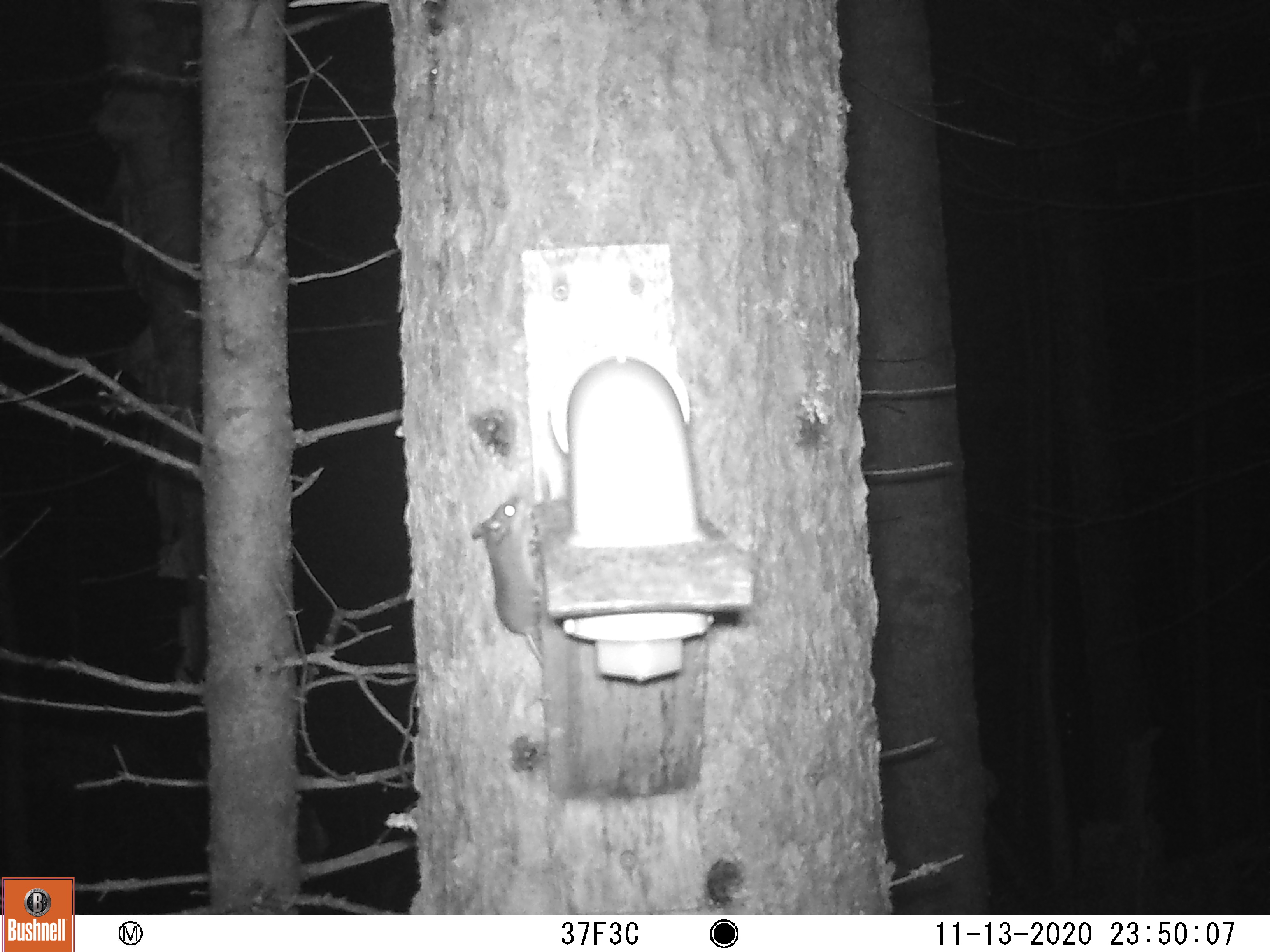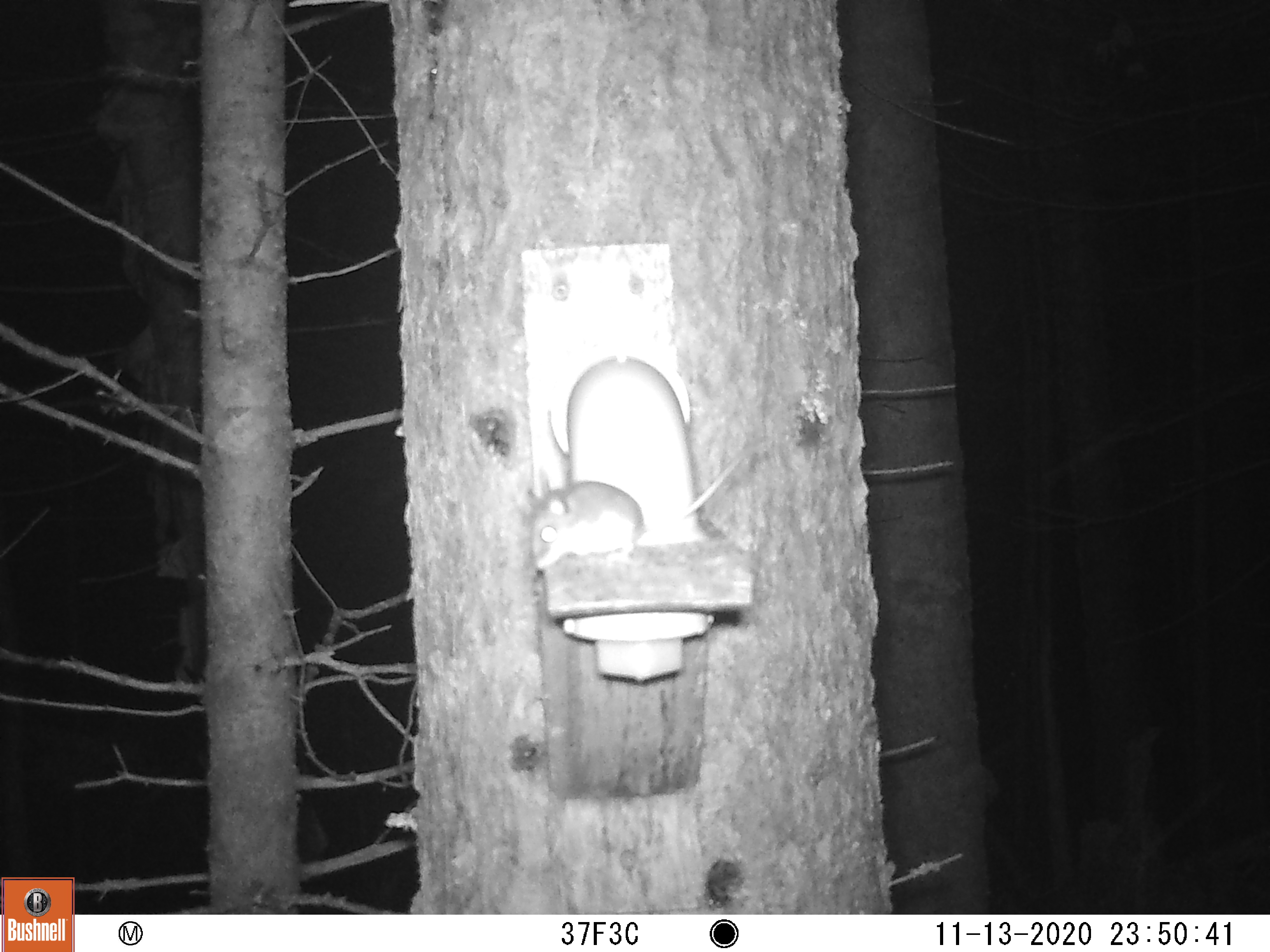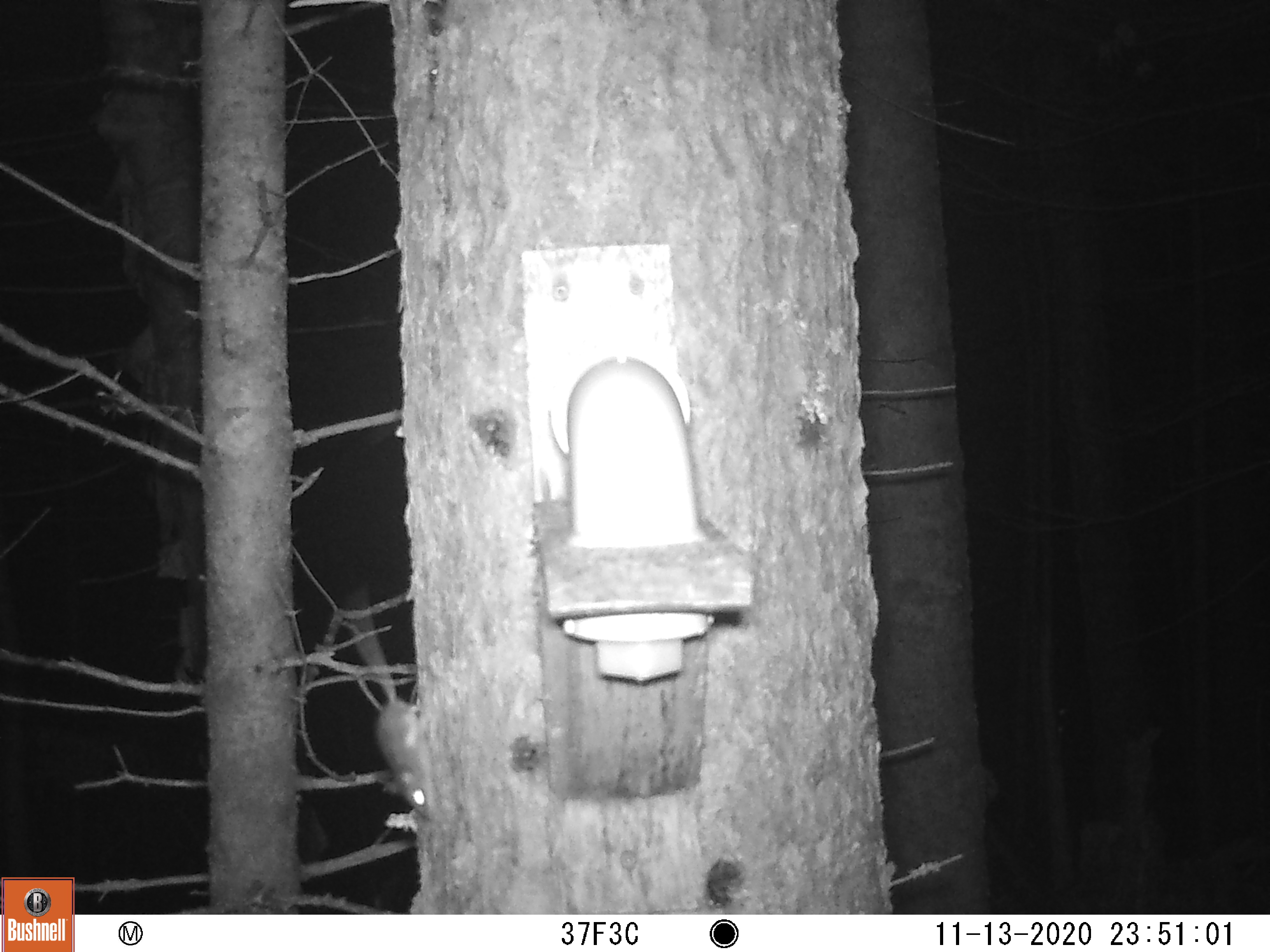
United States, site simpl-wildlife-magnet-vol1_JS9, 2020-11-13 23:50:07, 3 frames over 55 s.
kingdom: Animalia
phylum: Chordata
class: Mammalia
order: Rodentia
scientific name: Rodentia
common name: mouse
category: mouse sp.